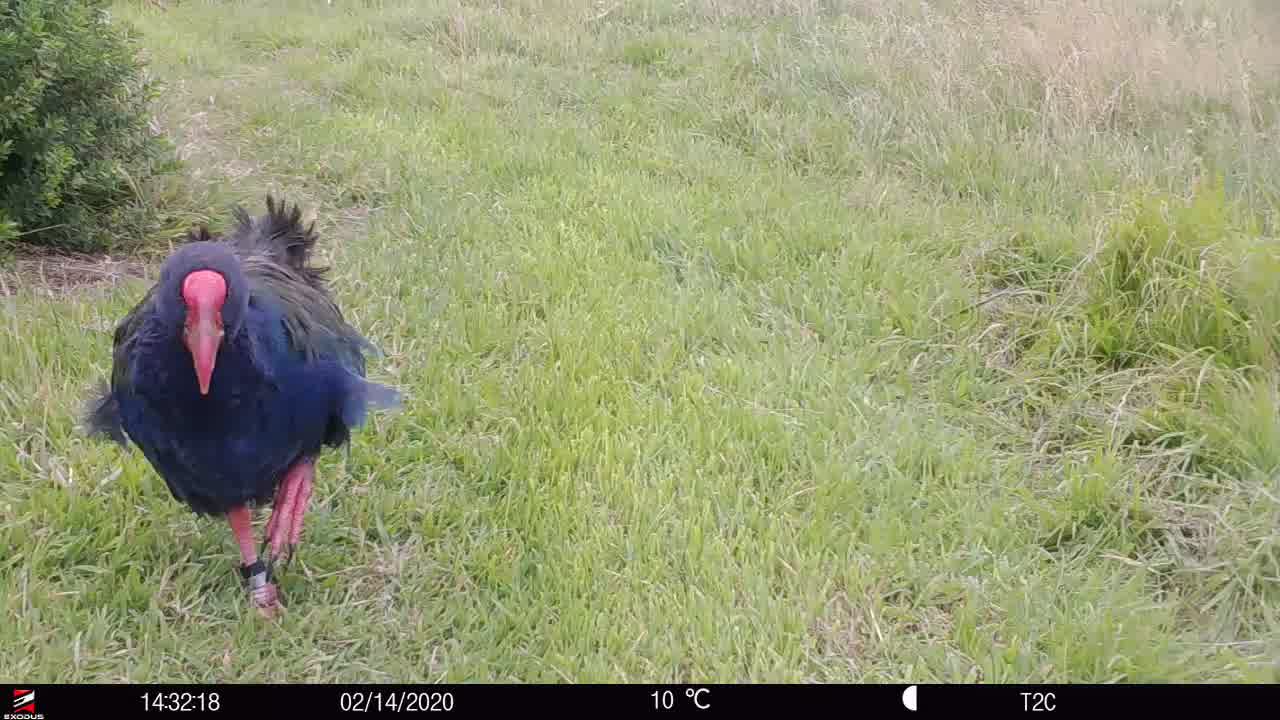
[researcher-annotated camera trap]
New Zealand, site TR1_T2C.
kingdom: Animalia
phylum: Chordata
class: Aves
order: Gruiformes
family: Rallidae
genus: Porphyrio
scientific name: Porphyrio mantelli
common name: takahe